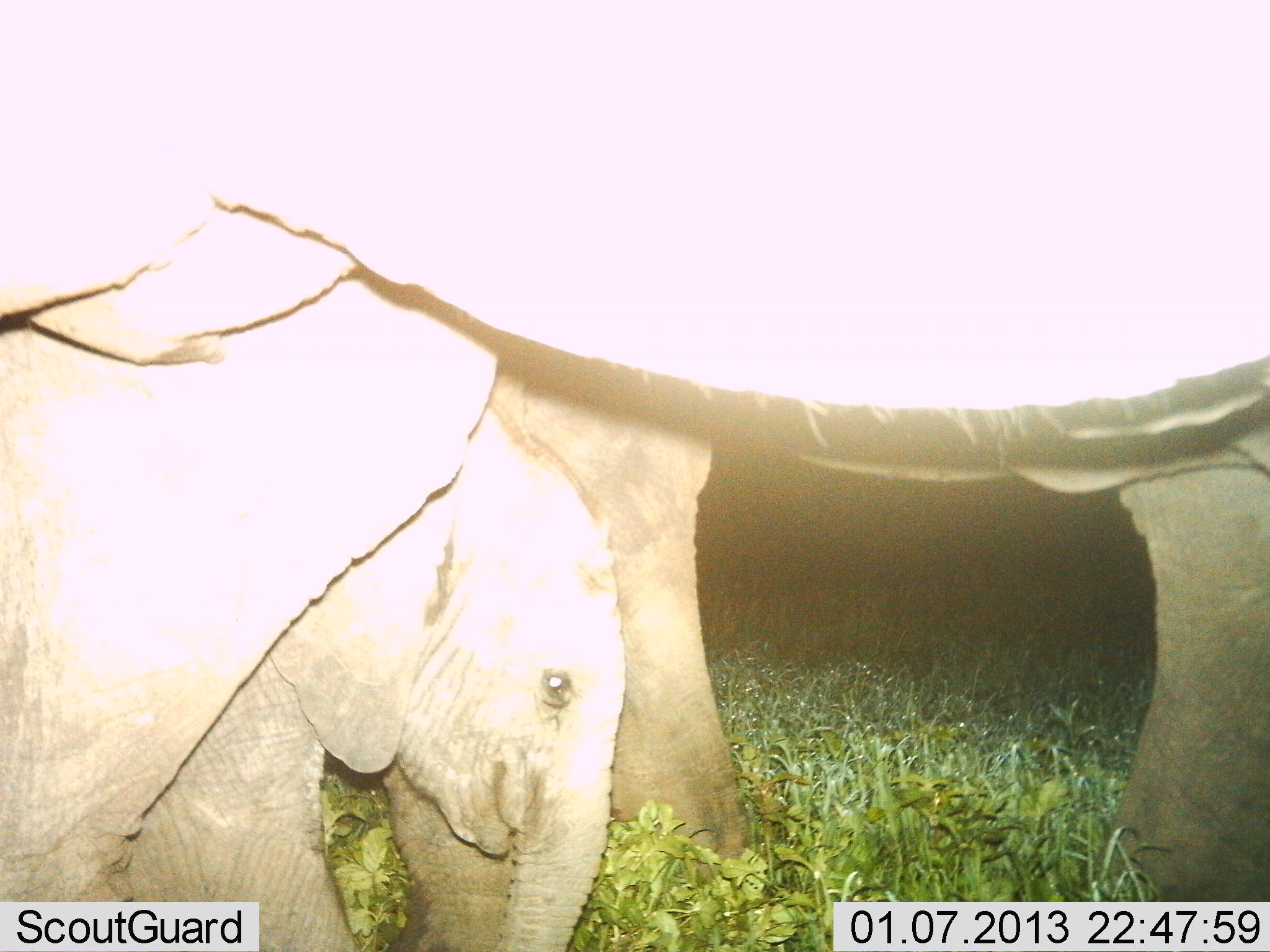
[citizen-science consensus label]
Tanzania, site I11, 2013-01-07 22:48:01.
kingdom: Animalia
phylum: Chordata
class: Mammalia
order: Proboscidea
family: Elephantidae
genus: Loxodonta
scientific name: Loxodonta africana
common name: african bush elephant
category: elephant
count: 2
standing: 93%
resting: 7%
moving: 0%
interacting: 0%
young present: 87%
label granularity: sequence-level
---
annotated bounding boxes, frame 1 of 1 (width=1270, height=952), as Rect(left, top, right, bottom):
animal: Rect(0, 1, 1269, 901); Rect(108, 416, 629, 952)